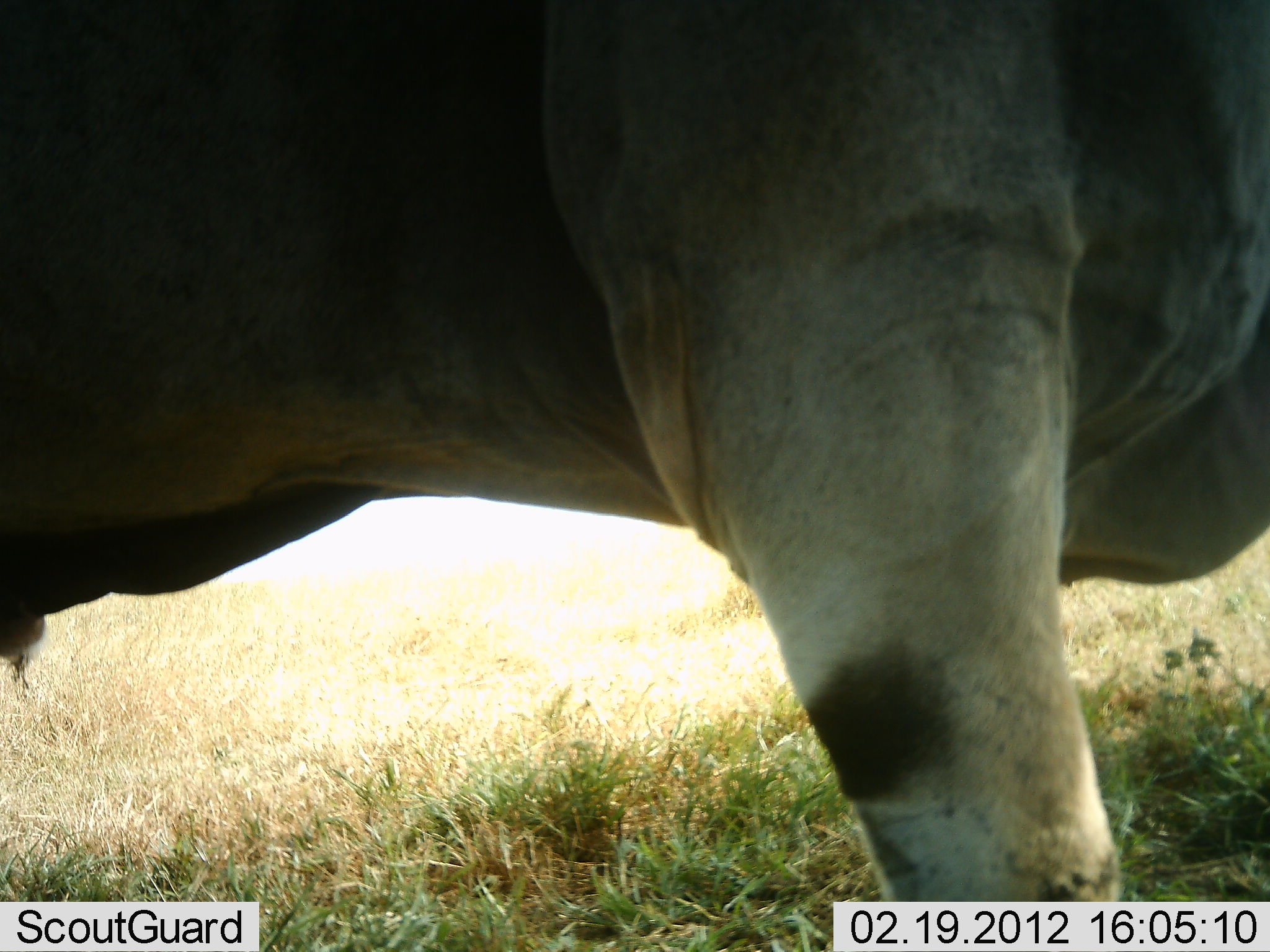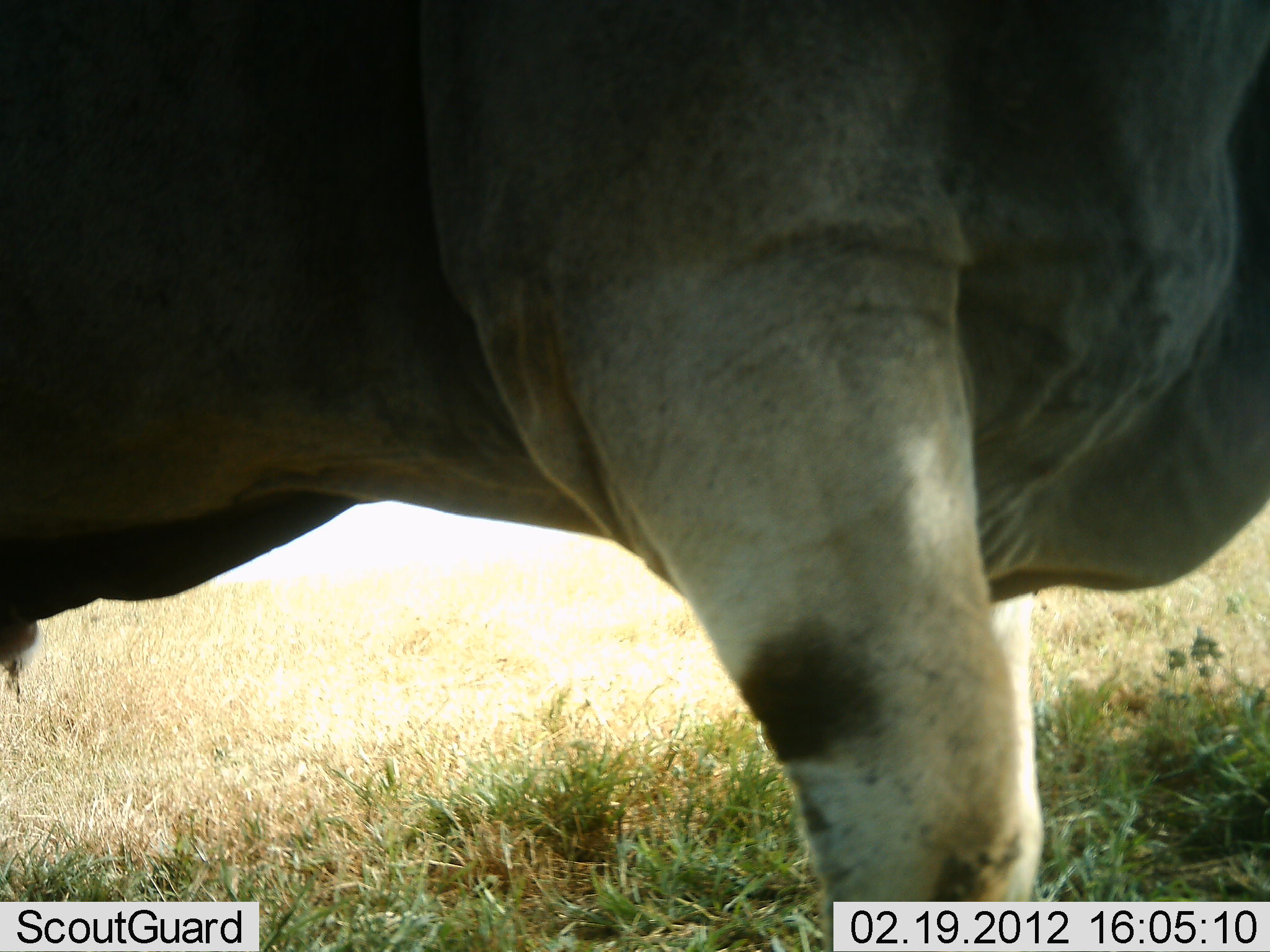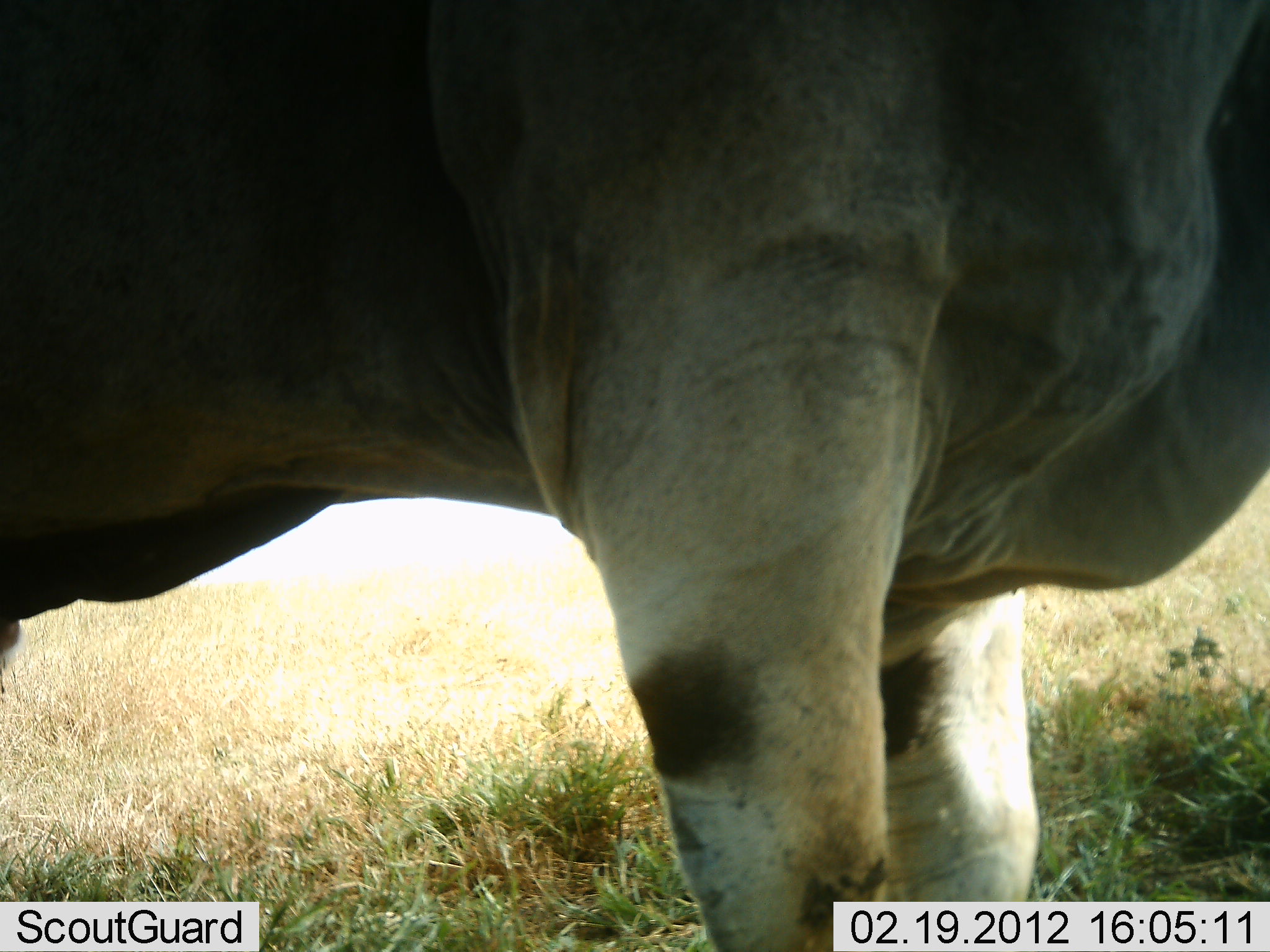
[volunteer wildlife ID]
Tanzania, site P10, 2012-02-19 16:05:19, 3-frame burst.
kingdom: Animalia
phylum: Chordata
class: Mammalia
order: Artiodactyla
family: Bovidae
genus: Tragelaphus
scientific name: Tragelaphus oryx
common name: eland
Eland (Tragelaphus oryx), count 1. Behavior (volunteer vote fractions): standing 92%, resting 0%, moving 17%, interacting 0%. Young present (vote fraction): 0%. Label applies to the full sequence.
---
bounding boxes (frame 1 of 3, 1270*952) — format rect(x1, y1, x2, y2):
animal: rect(0, 0, 1270, 951)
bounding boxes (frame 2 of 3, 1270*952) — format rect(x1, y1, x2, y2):
animal: rect(0, 0, 1270, 951)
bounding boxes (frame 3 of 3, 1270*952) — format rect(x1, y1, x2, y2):
animal: rect(0, 0, 1270, 951)